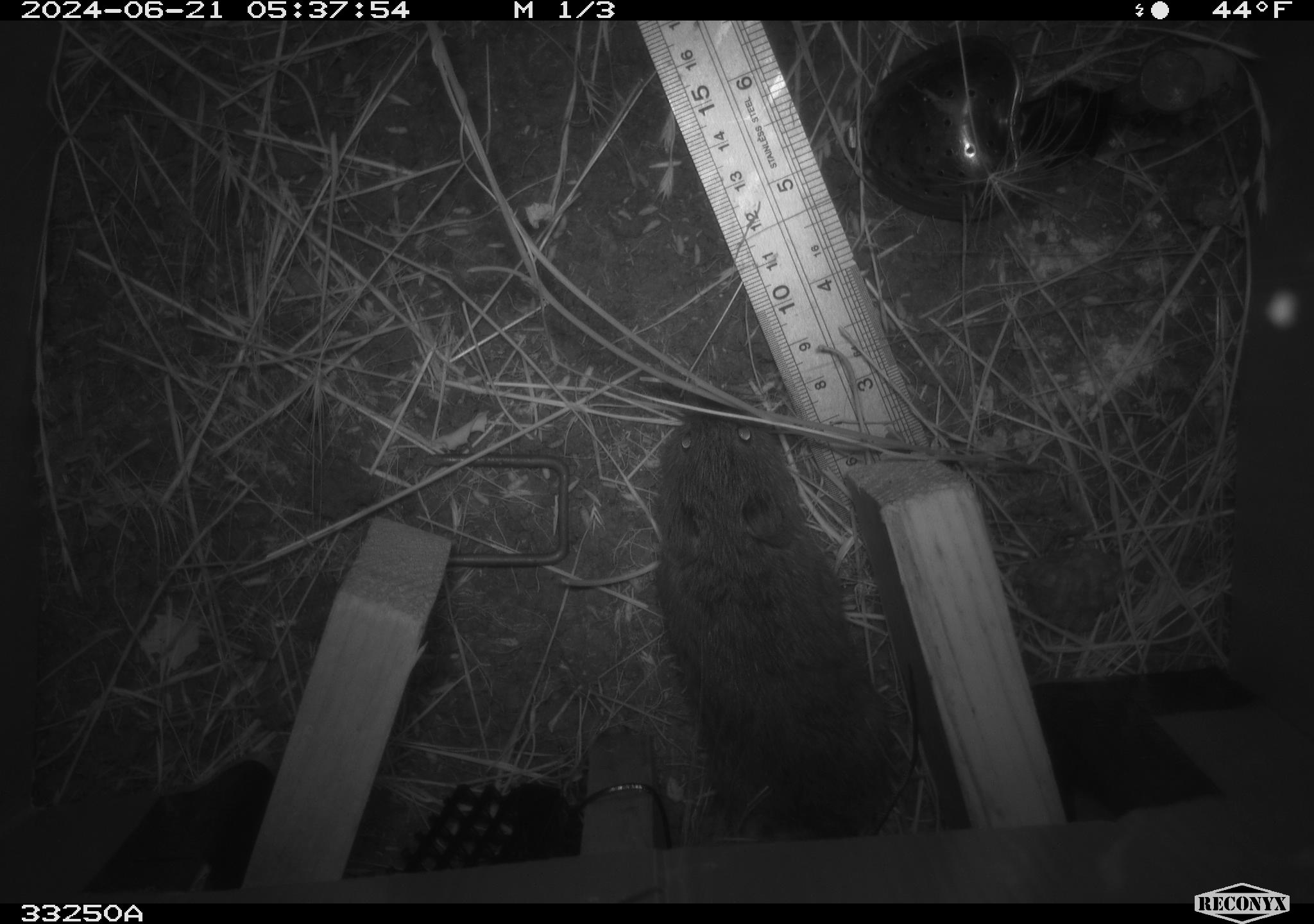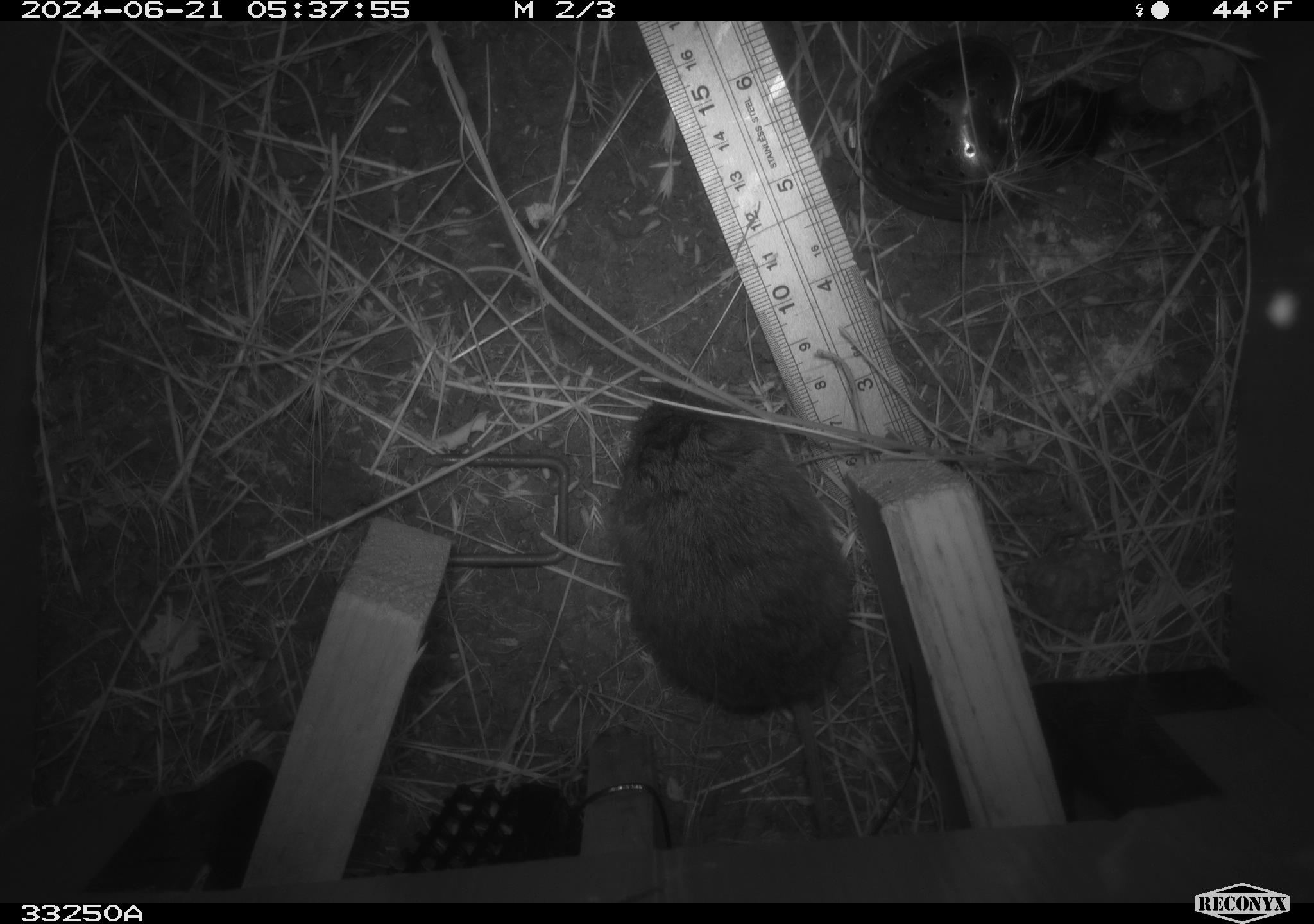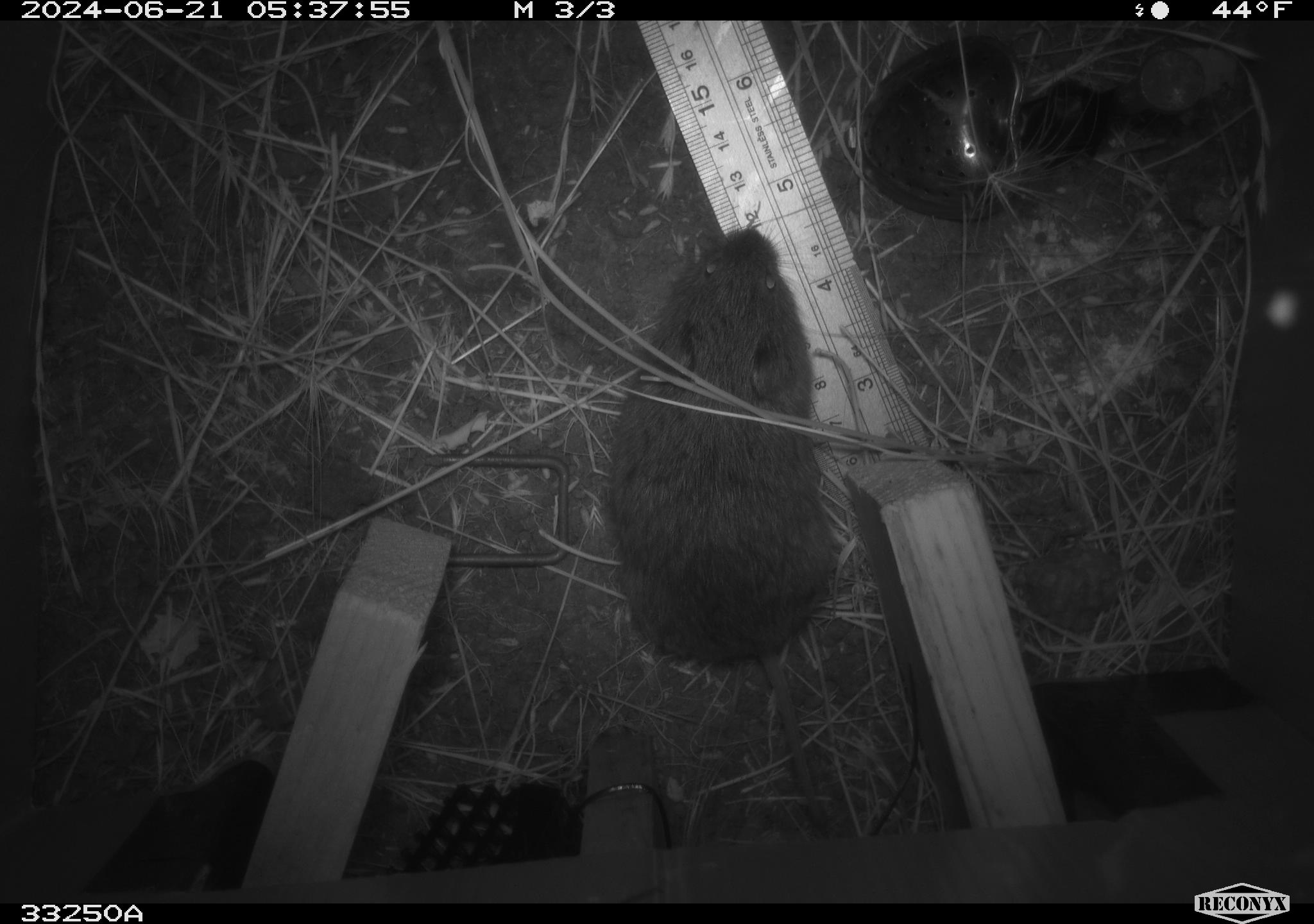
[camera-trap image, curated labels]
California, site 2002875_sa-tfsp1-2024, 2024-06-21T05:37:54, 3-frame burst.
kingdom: Animalia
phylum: Chordata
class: Mammalia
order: Rodentia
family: Cricetidae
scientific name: Arvicolinae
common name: voles, lemmings, and muskrats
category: arvicolinae subfamily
Arvicolinae subfamily (voles, lemmings, and muskrats) (Arvicolinae).